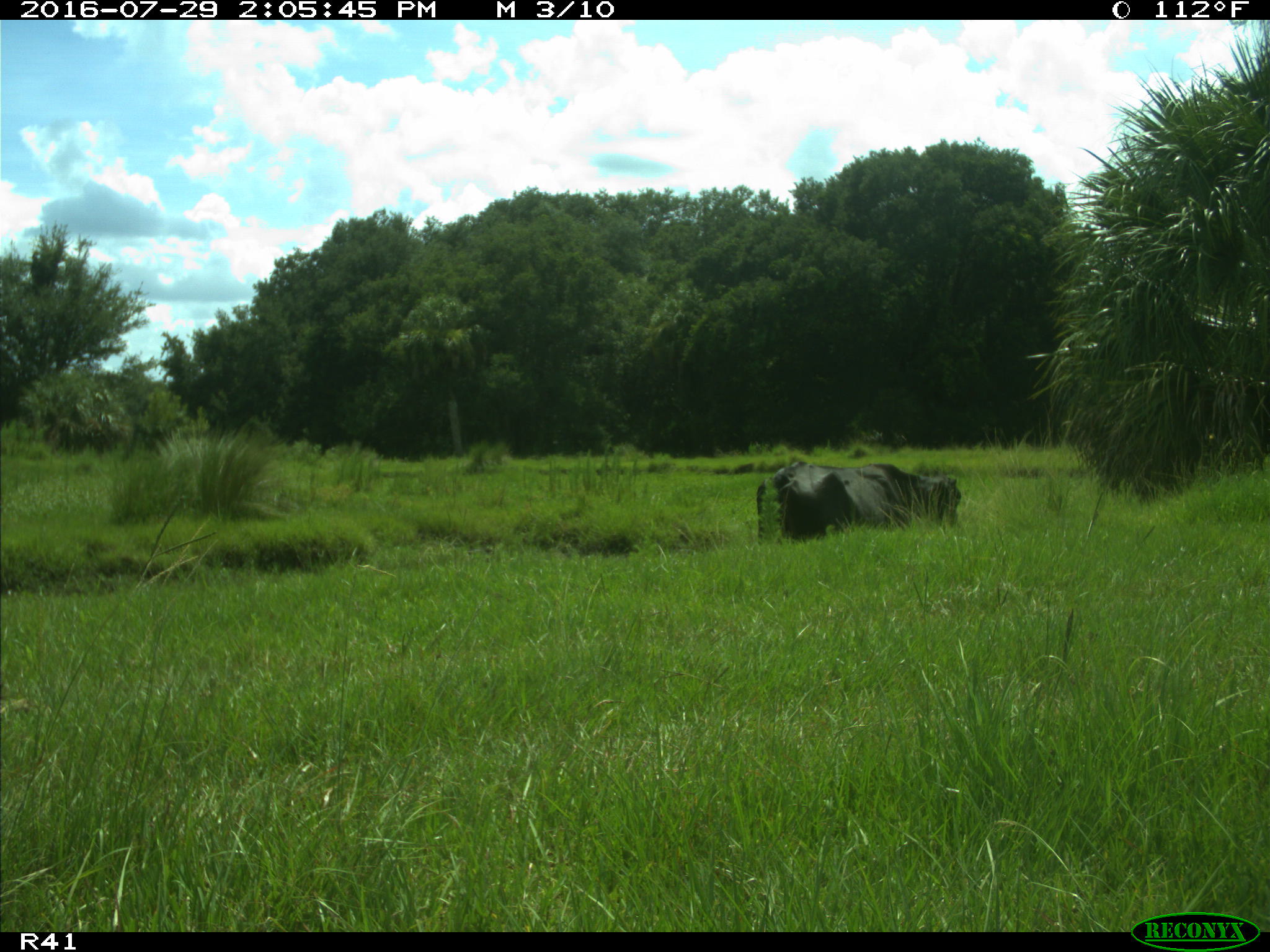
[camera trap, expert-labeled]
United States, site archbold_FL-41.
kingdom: Animalia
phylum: Chordata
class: Mammalia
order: Artiodactyla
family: Bovidae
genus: Bos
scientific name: Bos taurus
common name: domestic cow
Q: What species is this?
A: Bos taurus (domestic cow).